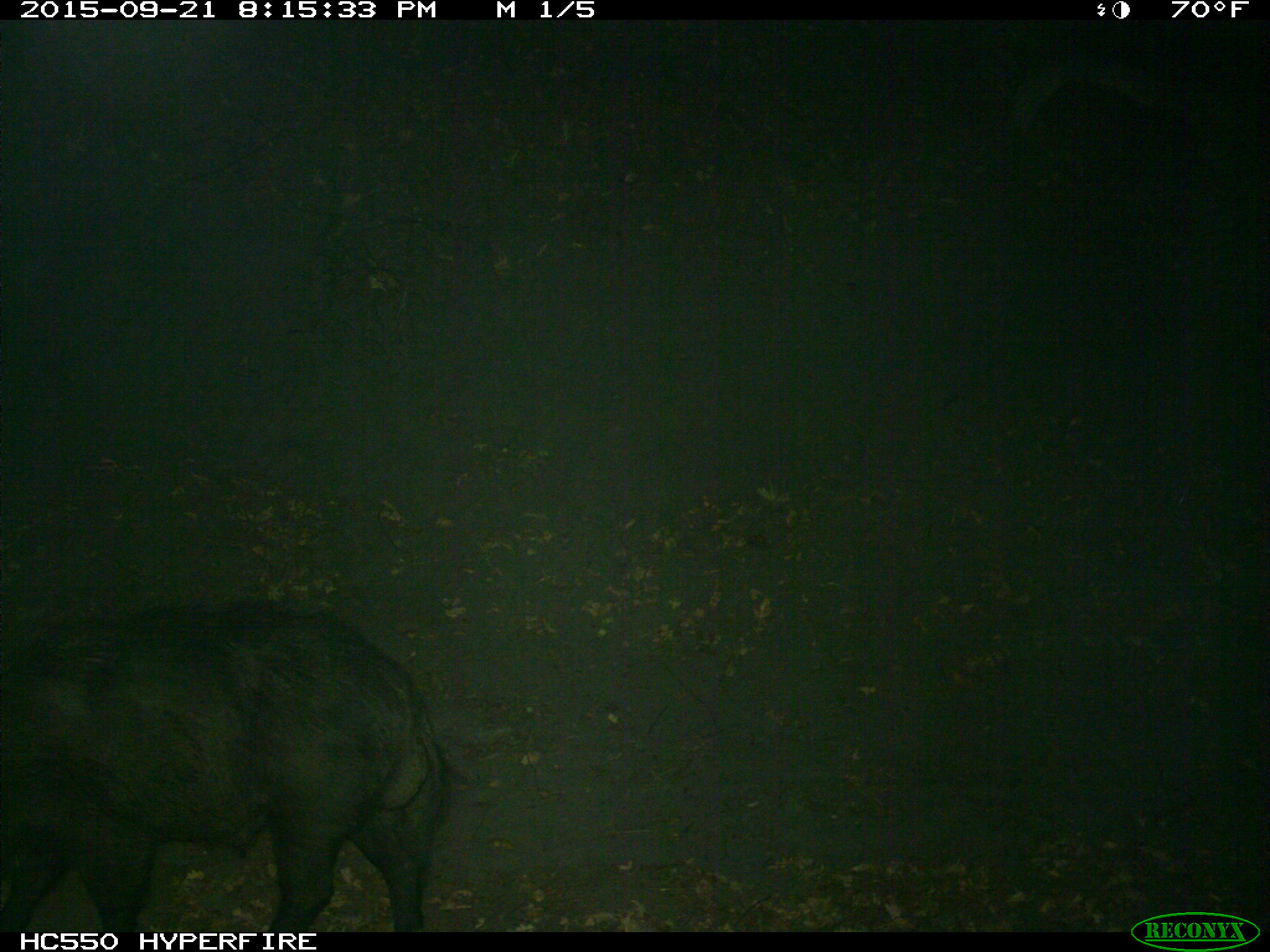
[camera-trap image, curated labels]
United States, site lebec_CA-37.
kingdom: Animalia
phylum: Chordata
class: Mammalia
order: Artiodactyla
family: Suidae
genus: Sus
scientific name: Sus scrofa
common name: wild boar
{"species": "Sus scrofa (wild boar)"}